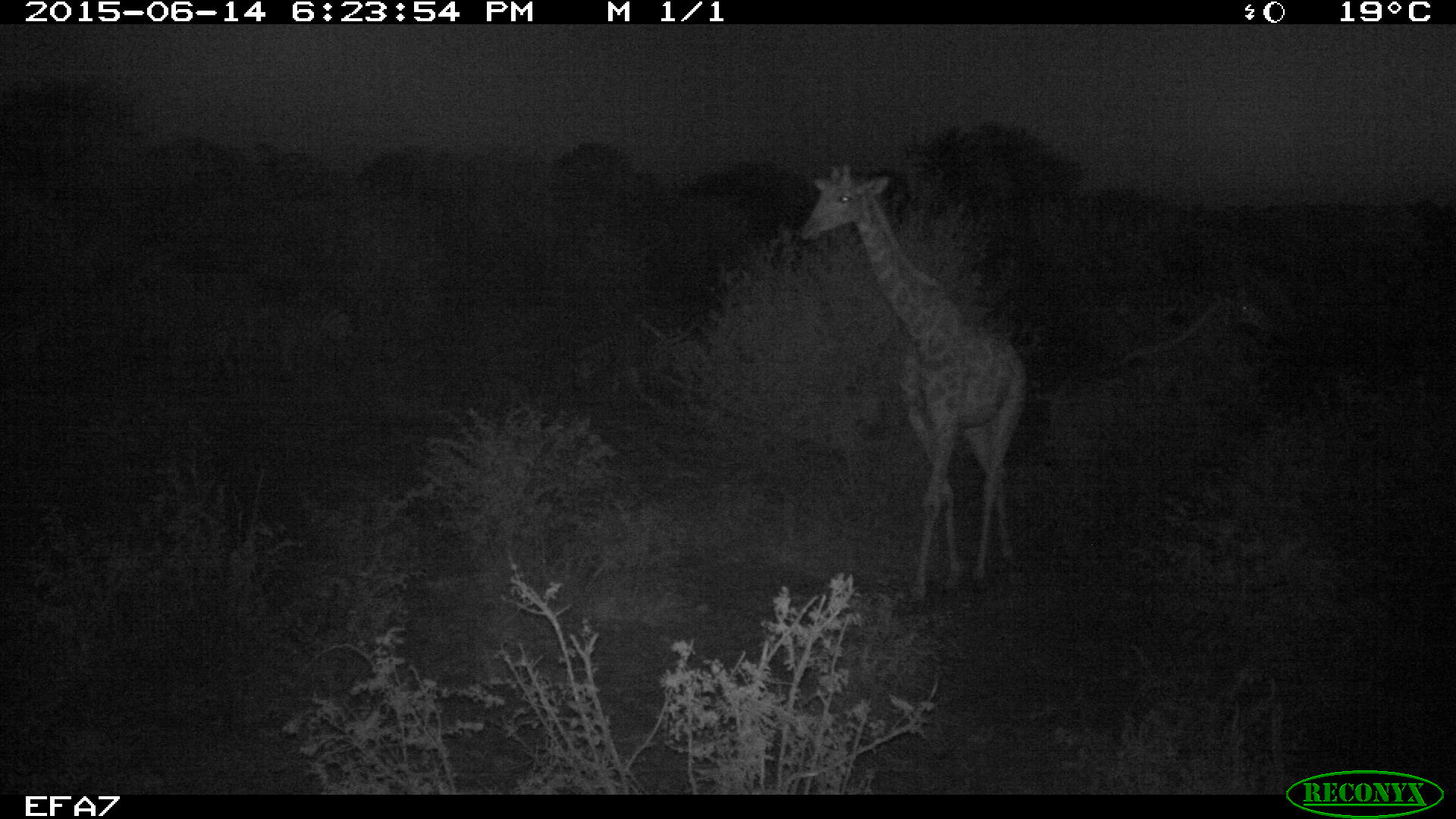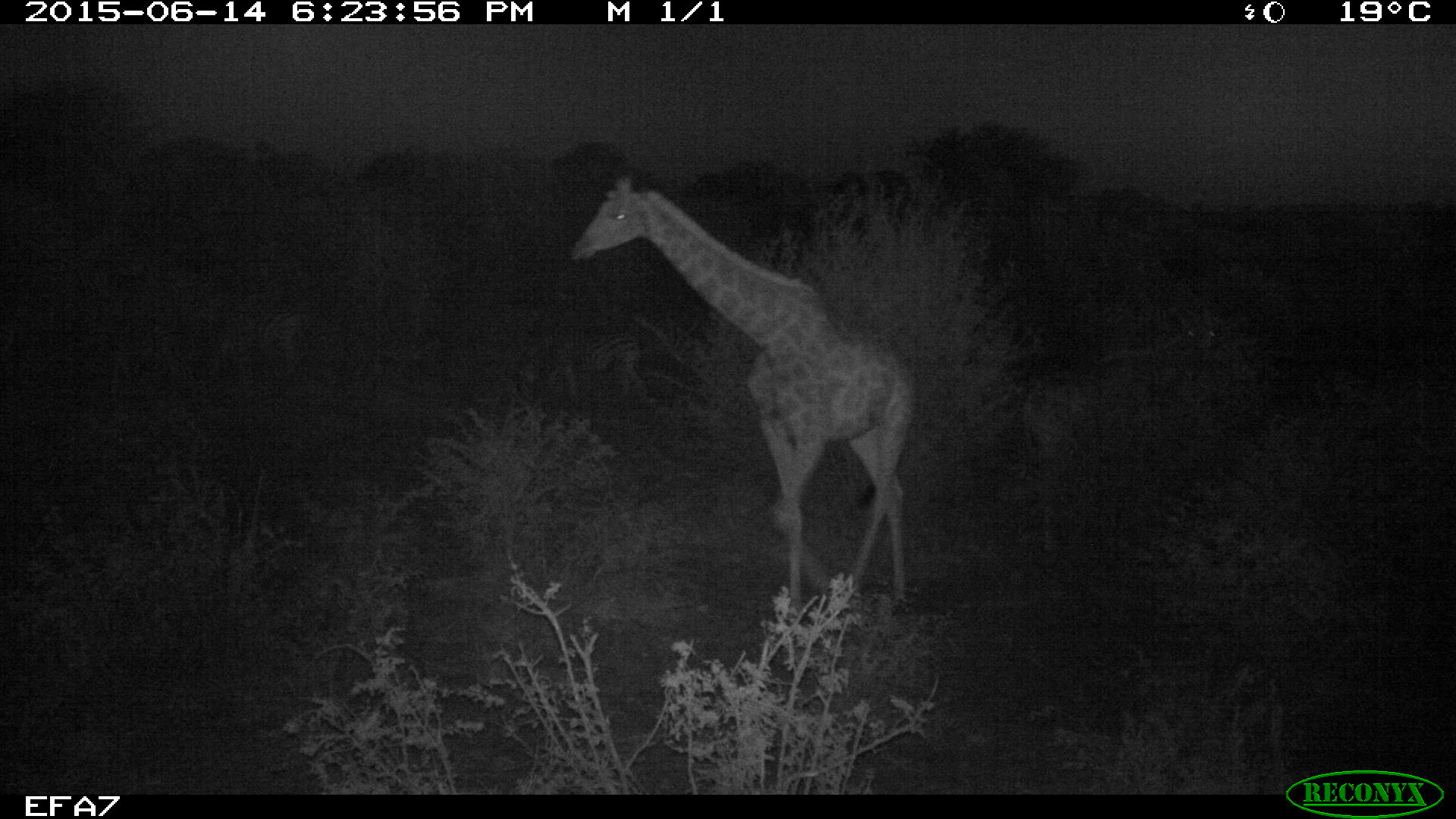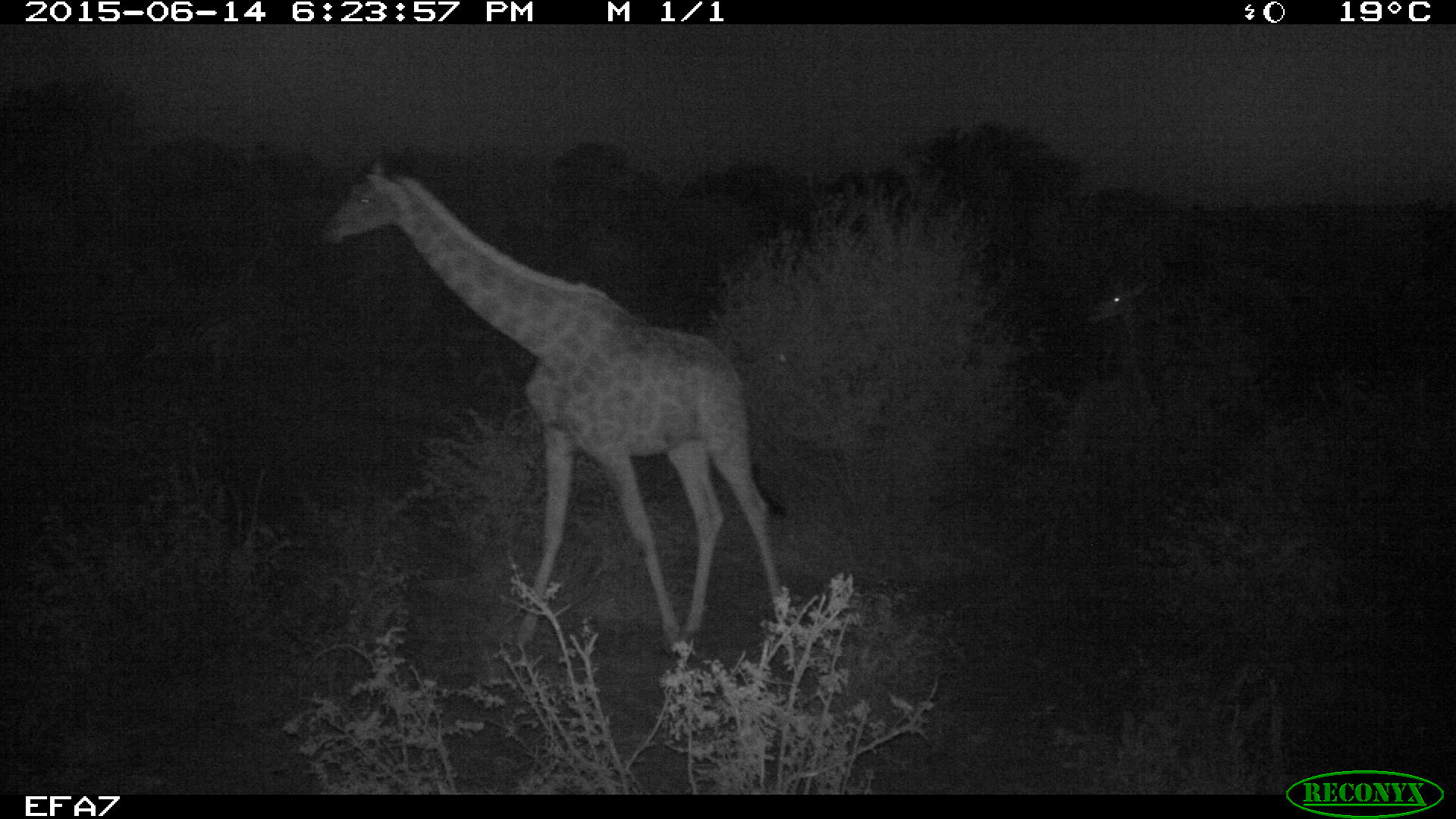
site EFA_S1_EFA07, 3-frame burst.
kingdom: Animalia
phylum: Chordata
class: Mammalia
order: Artiodactyla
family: Giraffidae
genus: Giraffa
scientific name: Giraffa camelopardalis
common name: giraffe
Giraffe (Giraffa camelopardalis), count 2. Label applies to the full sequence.